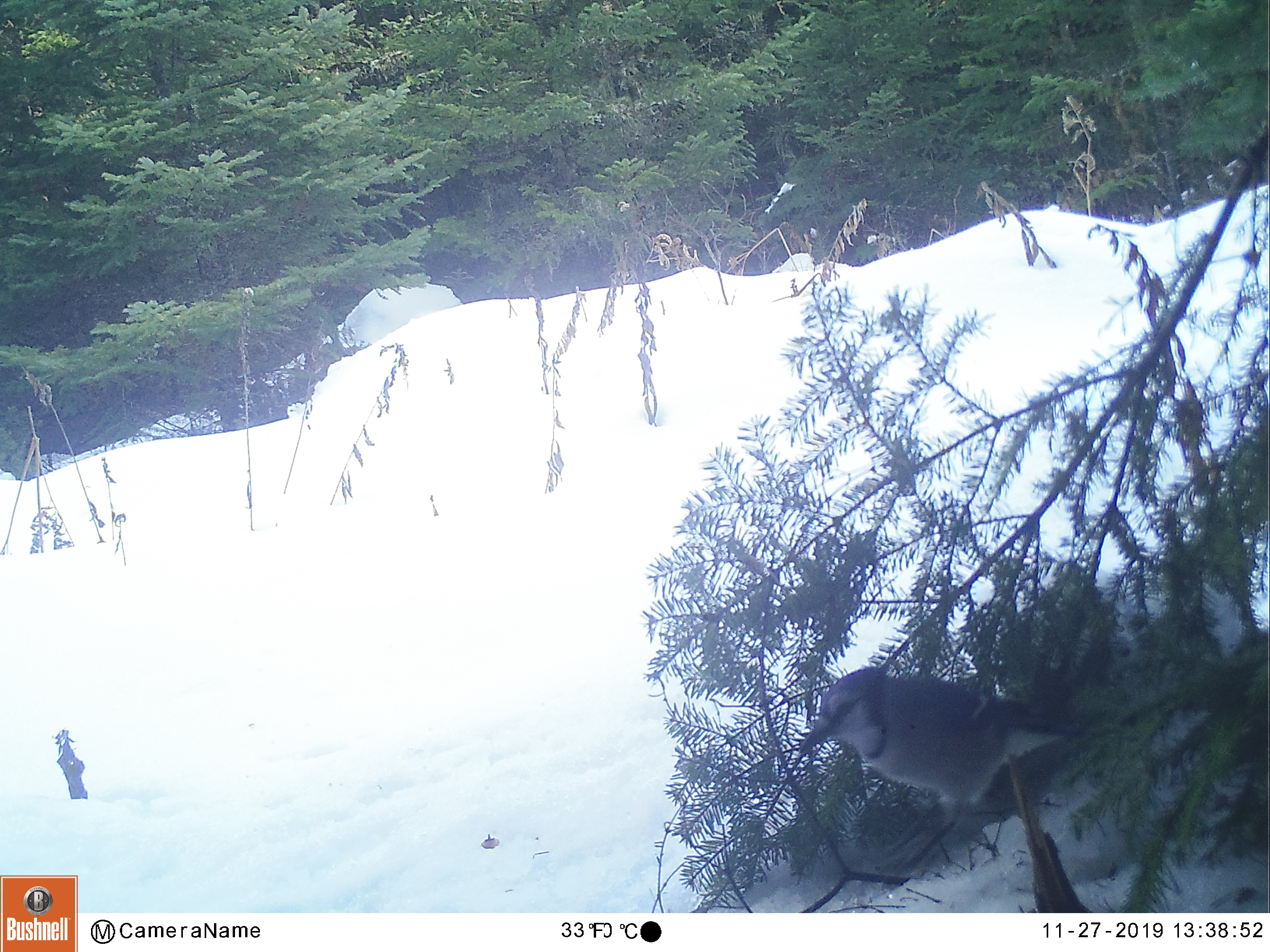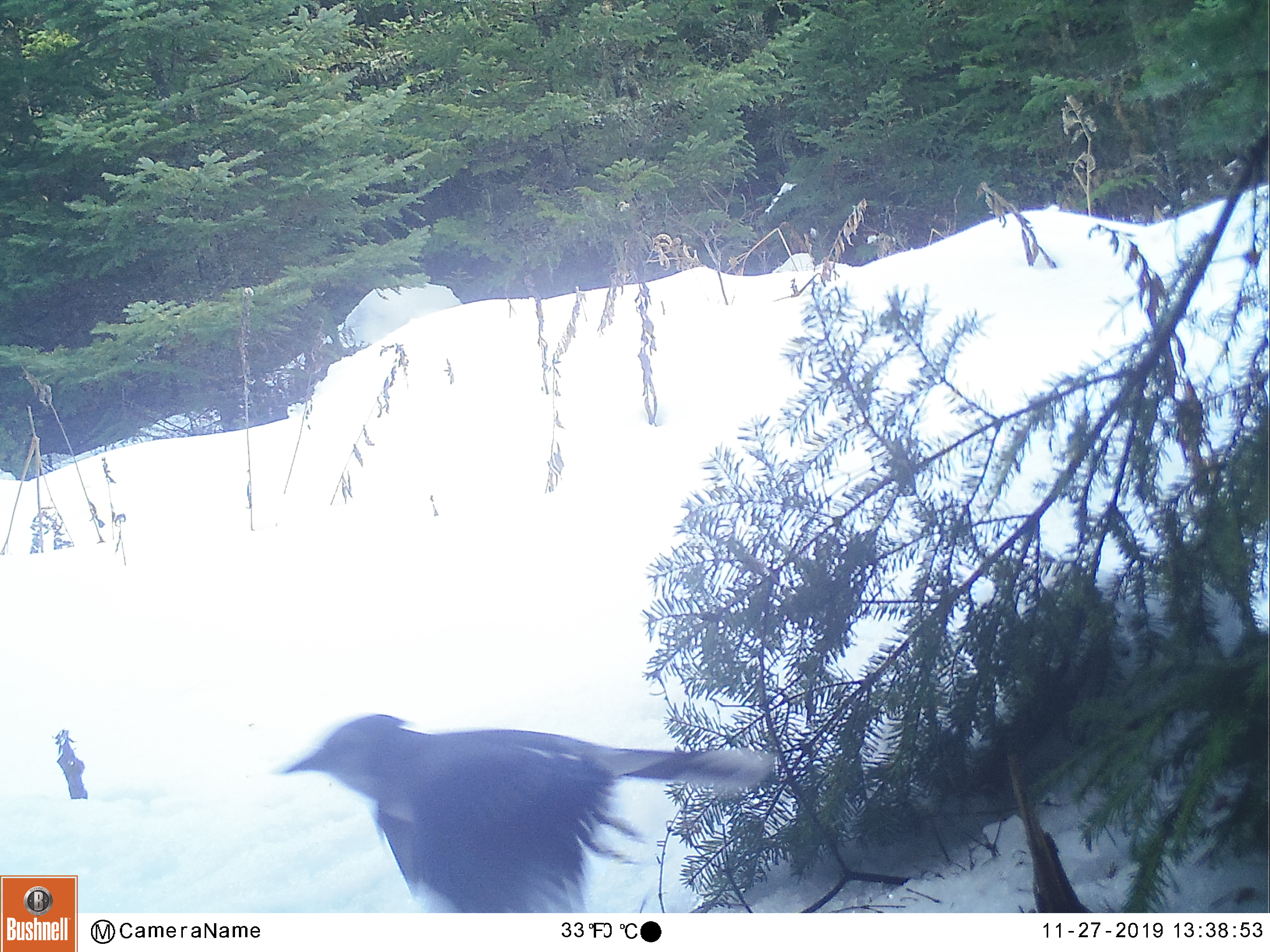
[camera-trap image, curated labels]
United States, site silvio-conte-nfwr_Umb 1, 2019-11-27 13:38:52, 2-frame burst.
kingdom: Animalia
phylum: Chordata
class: Aves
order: Passeriformes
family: Corvidae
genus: Cyanocitta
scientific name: Cyanocitta cristata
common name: blue jay